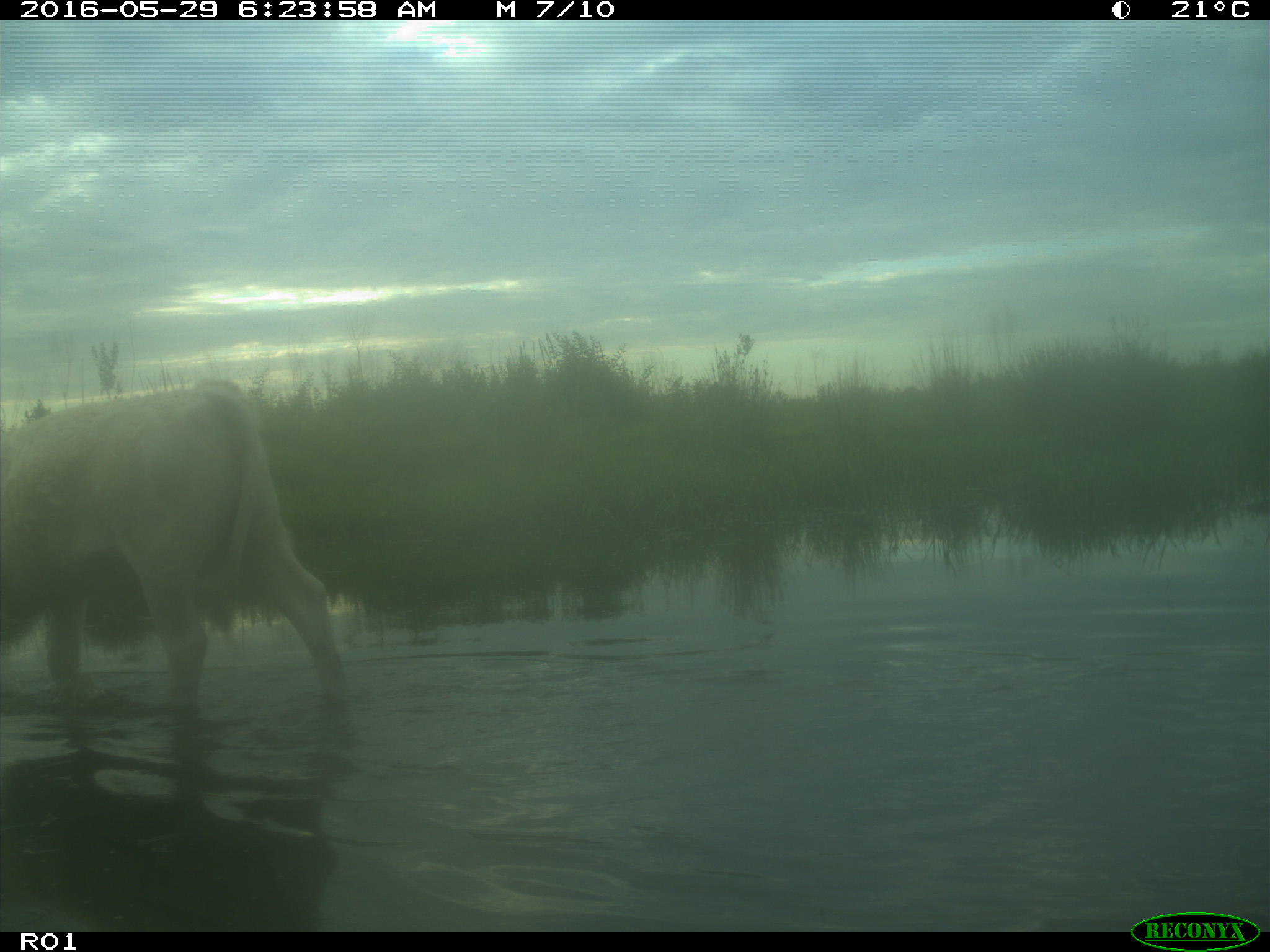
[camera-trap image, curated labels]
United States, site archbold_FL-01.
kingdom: Animalia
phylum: Chordata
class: Mammalia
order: Artiodactyla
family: Bovidae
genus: Bos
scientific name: Bos taurus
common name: domestic cow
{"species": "Bos taurus (domestic cow)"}